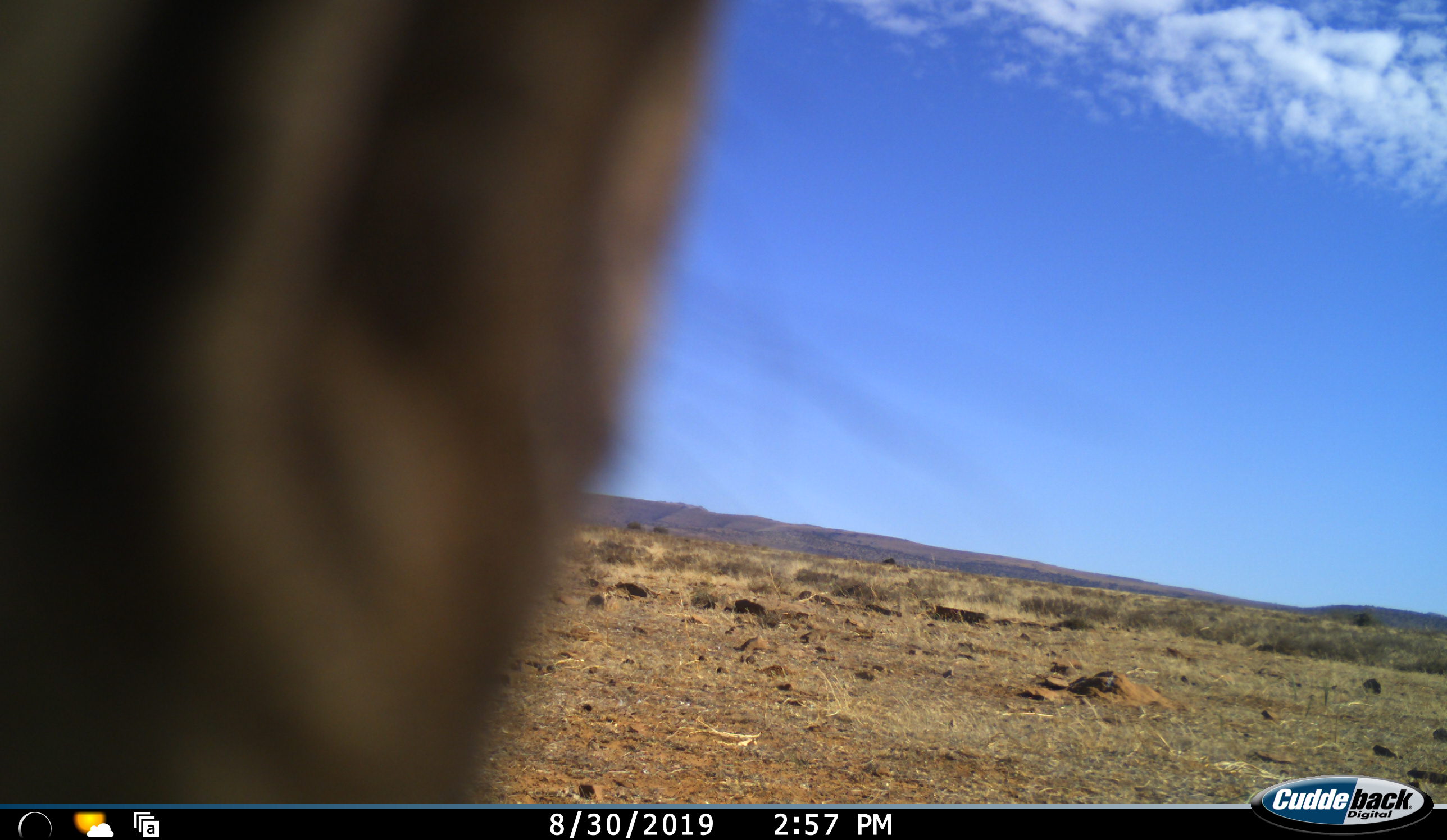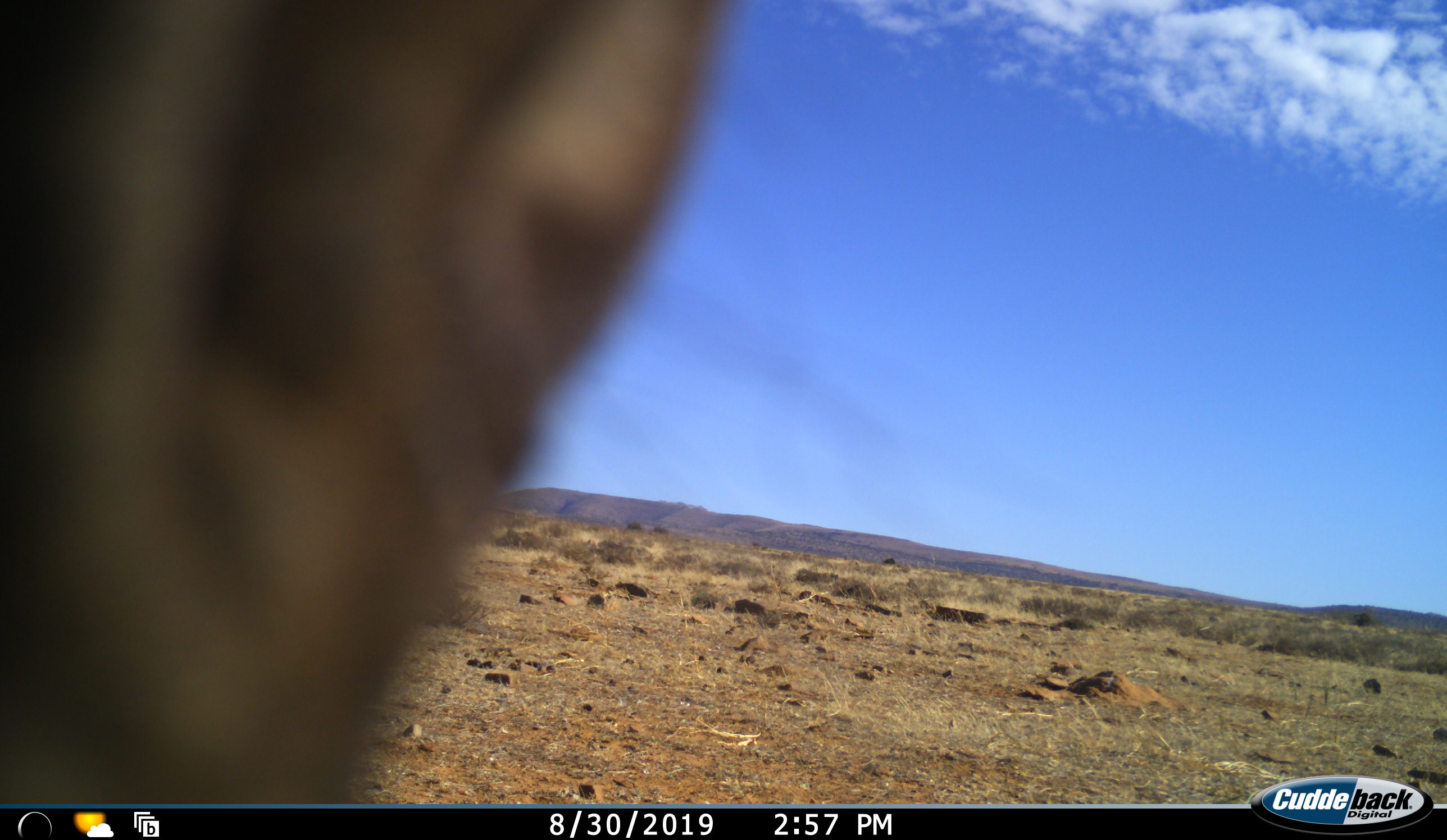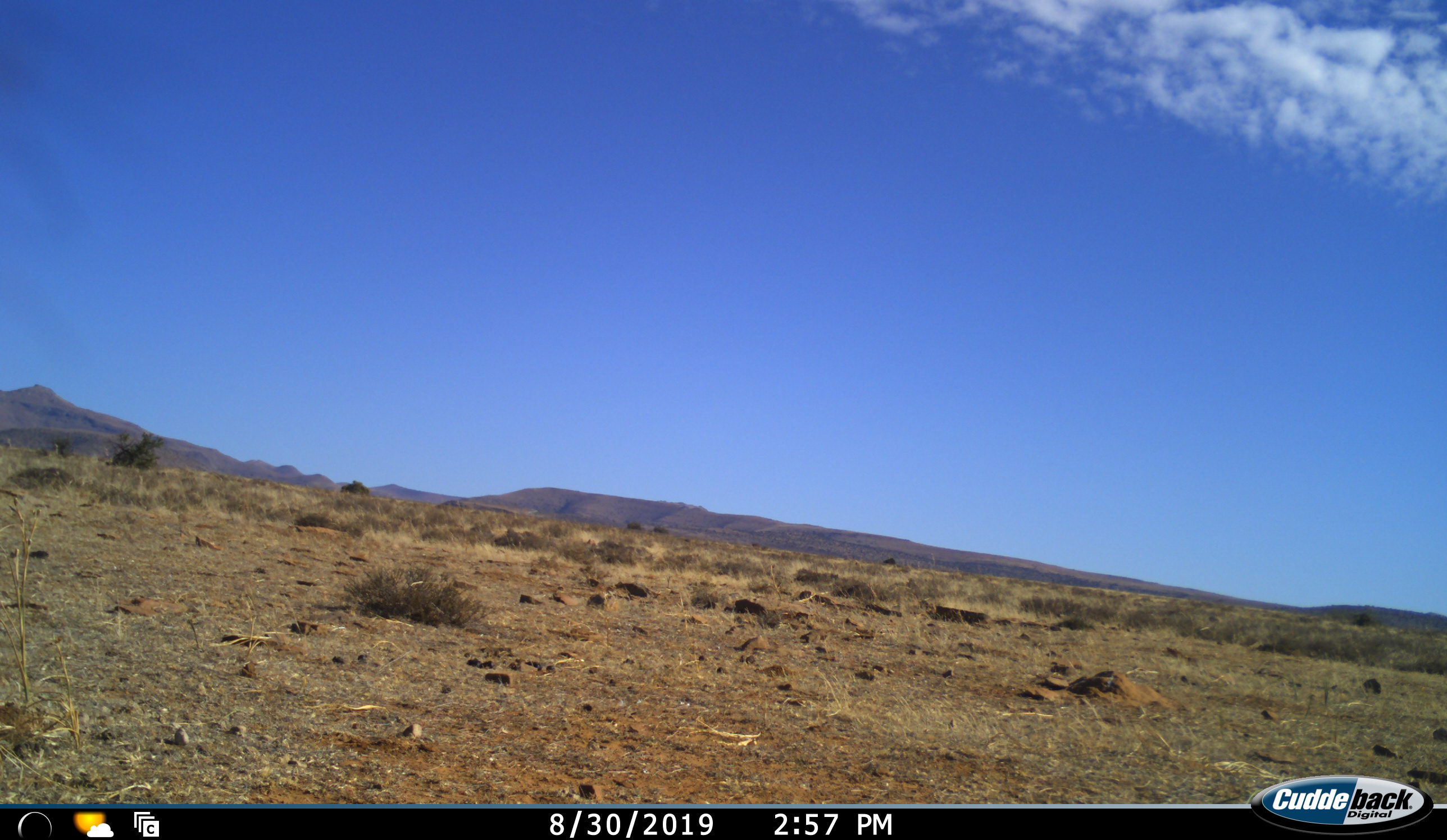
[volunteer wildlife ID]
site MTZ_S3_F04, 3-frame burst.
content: unidentified animal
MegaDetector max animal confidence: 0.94